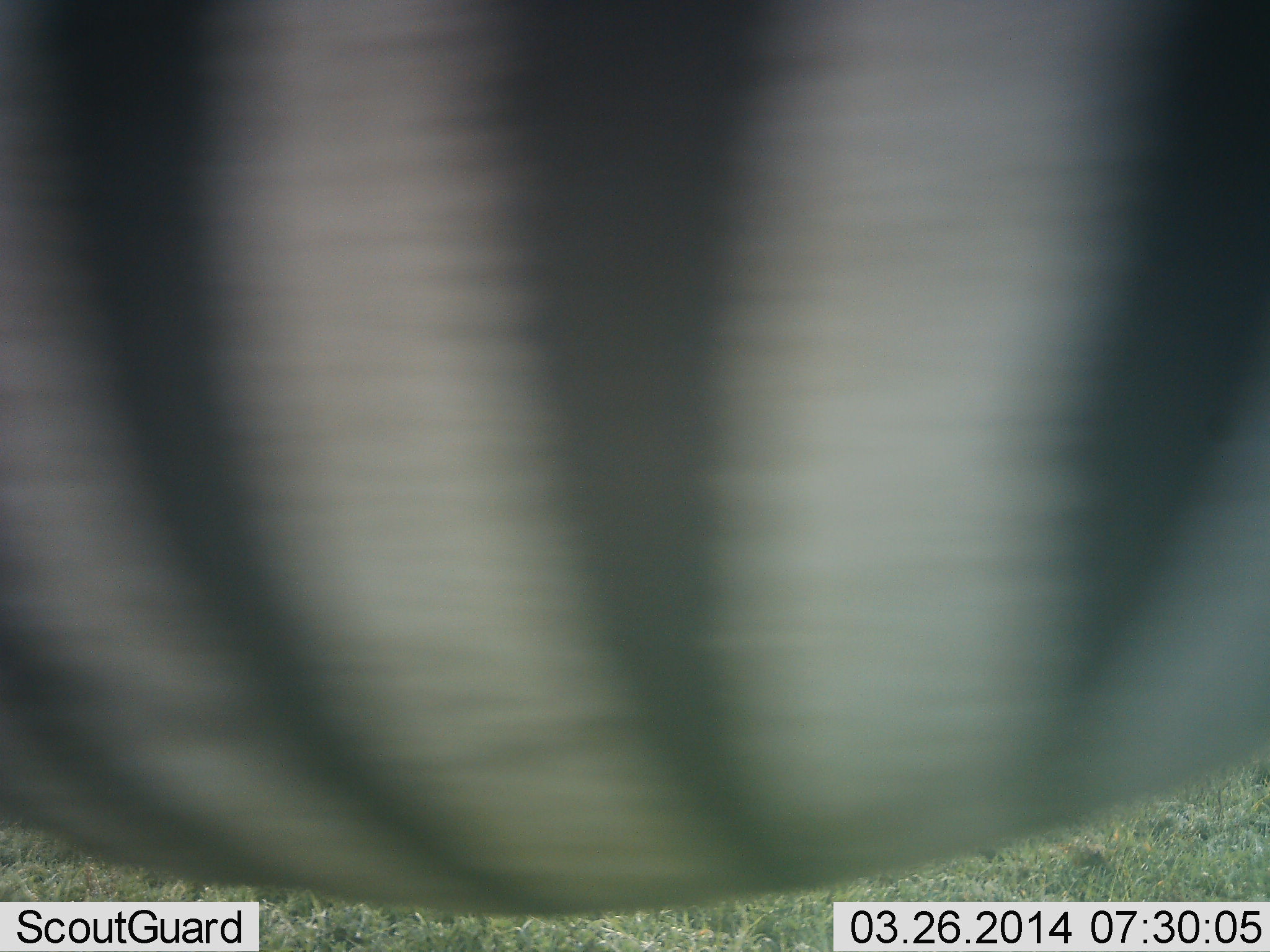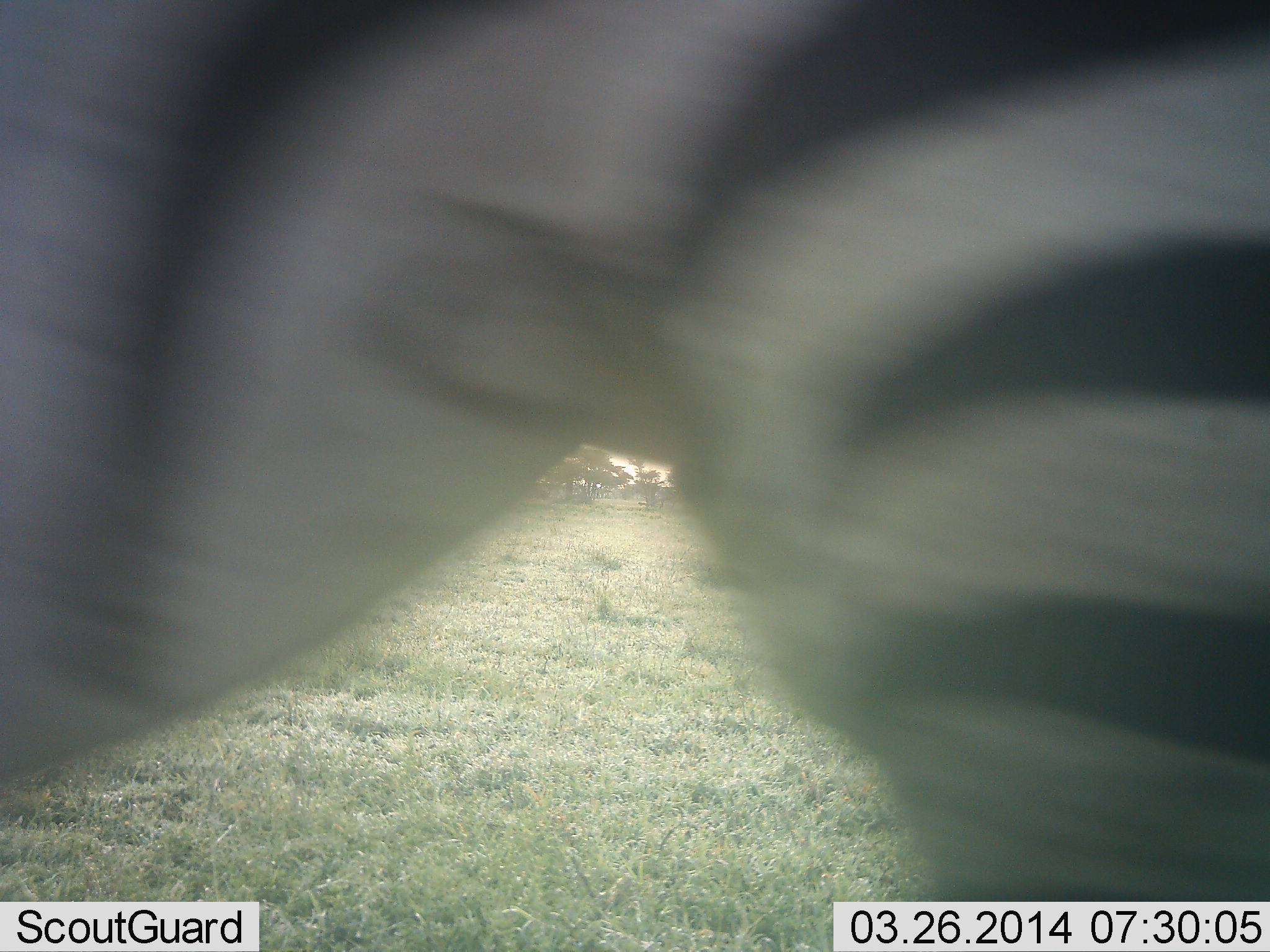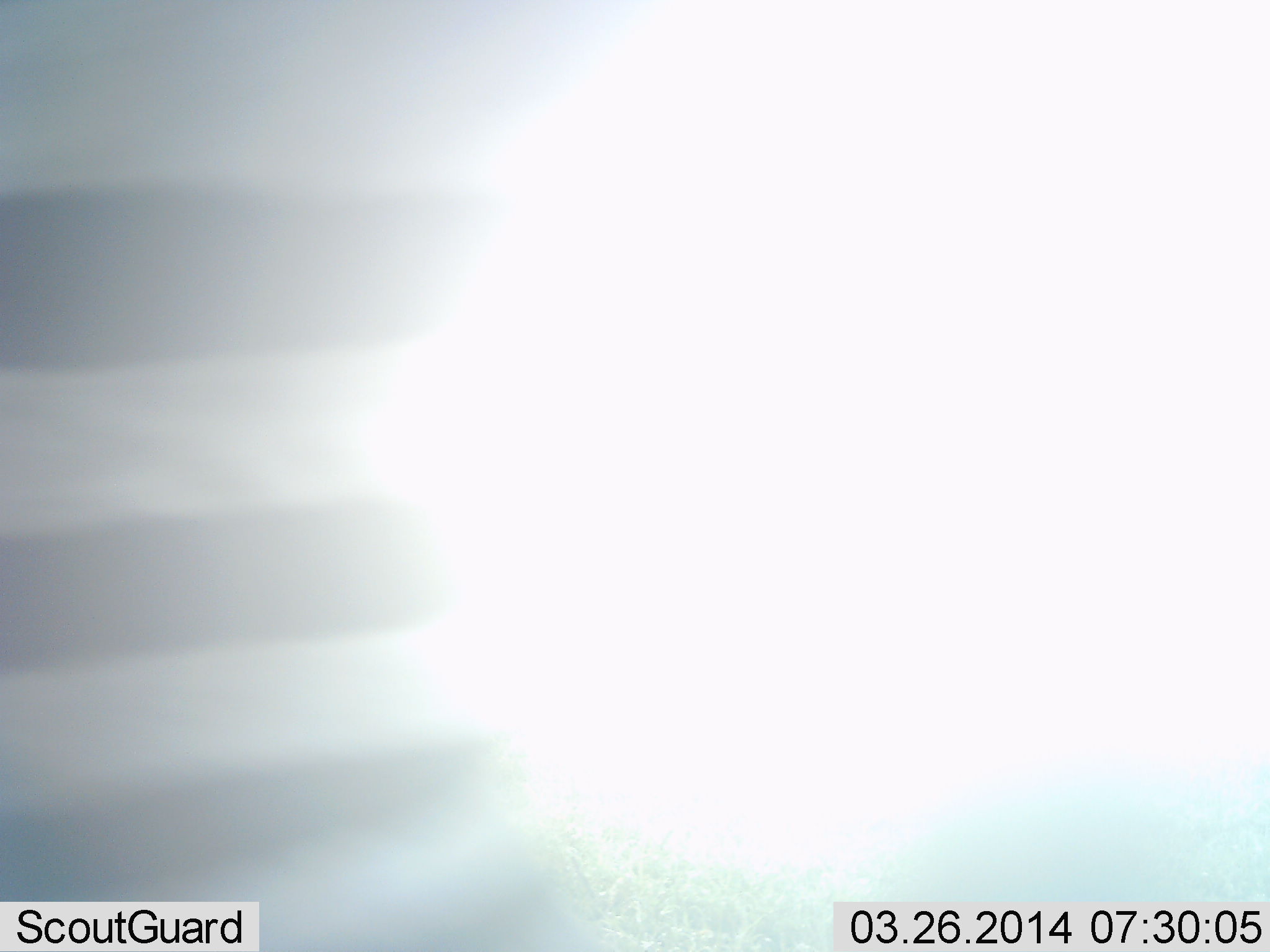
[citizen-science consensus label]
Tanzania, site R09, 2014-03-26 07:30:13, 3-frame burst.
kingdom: Animalia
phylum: Chordata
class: Mammalia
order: Perissodactyla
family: Equidae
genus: Equus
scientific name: Equus quagga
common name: plains zebra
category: zebra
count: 1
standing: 30%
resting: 0%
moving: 90%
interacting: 0%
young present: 0%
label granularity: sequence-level